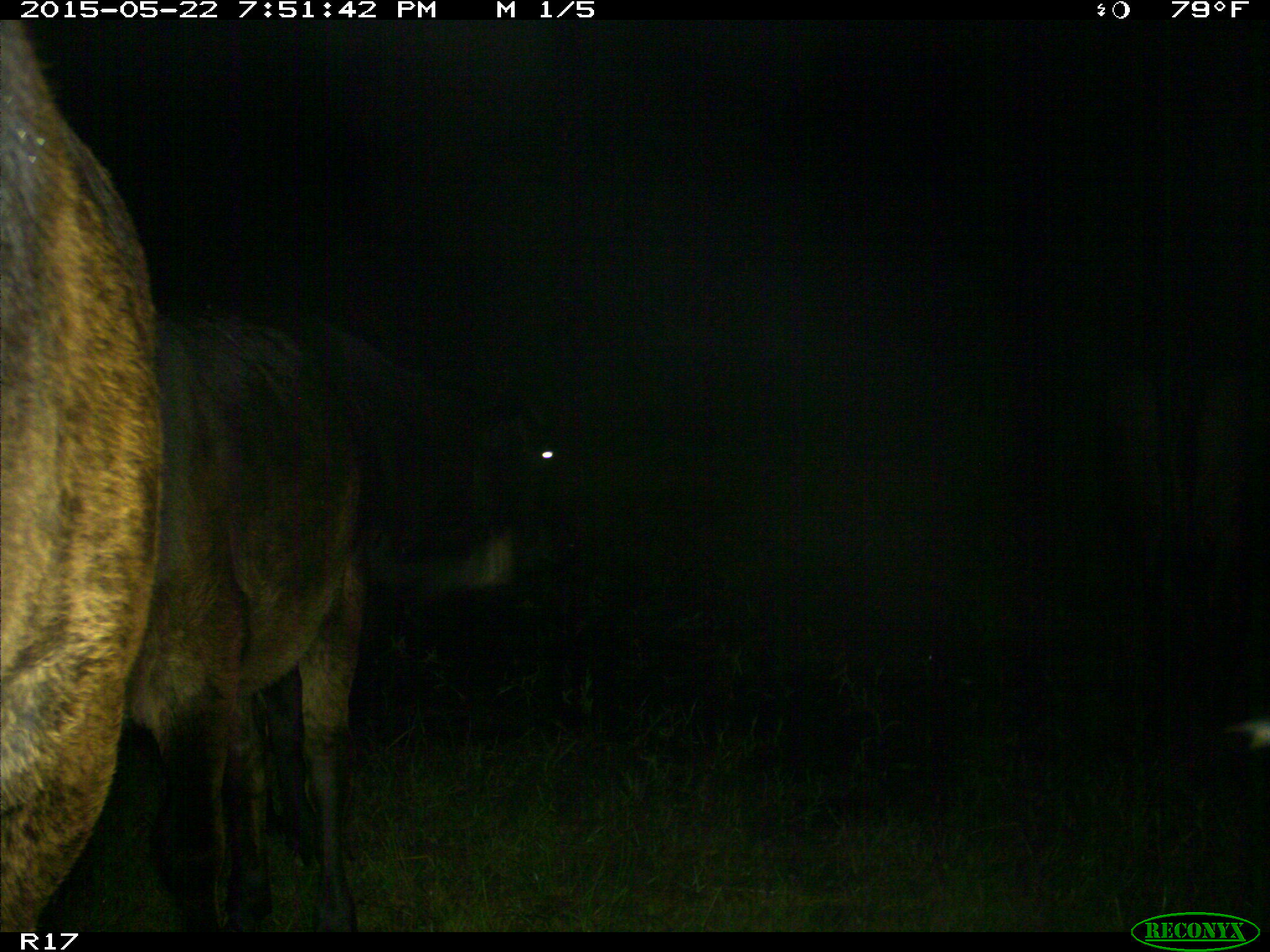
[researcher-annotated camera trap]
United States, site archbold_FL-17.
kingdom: Animalia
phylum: Chordata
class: Mammalia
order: Artiodactyla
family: Bovidae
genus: Bos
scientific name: Bos taurus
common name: domestic cow